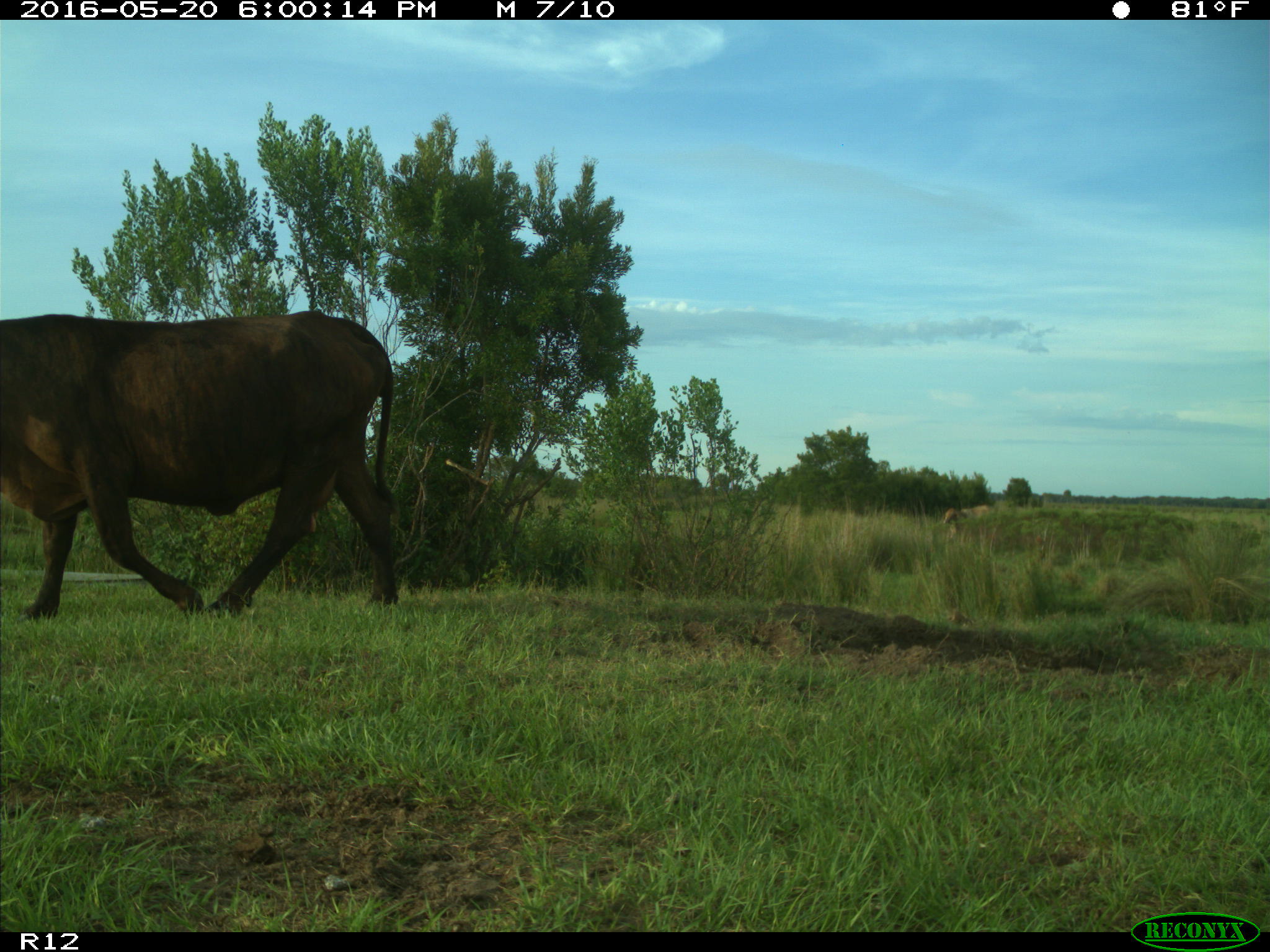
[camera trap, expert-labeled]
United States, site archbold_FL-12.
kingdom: Animalia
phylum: Chordata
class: Mammalia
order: Artiodactyla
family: Bovidae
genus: Bos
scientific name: Bos taurus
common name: domestic cow